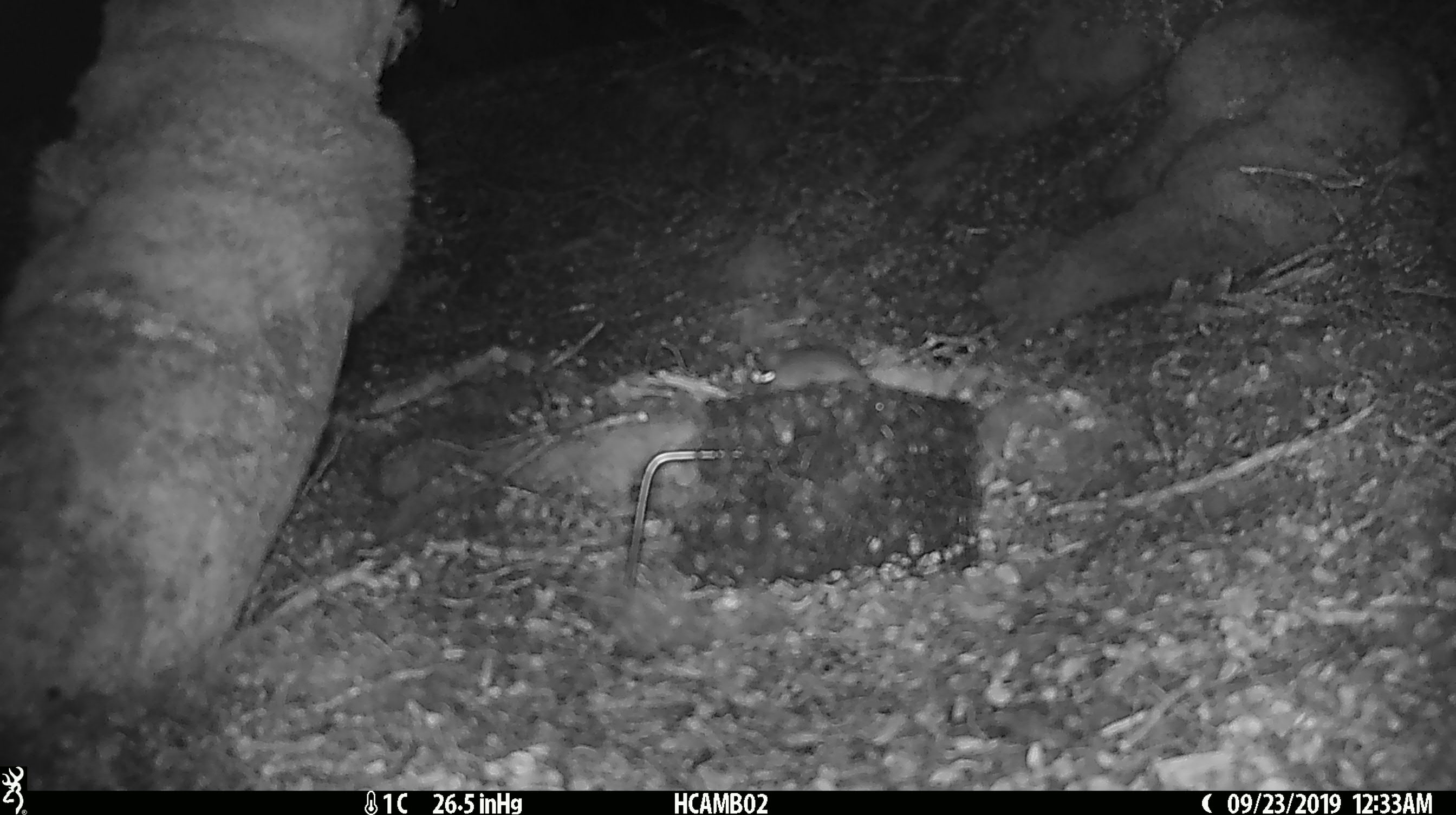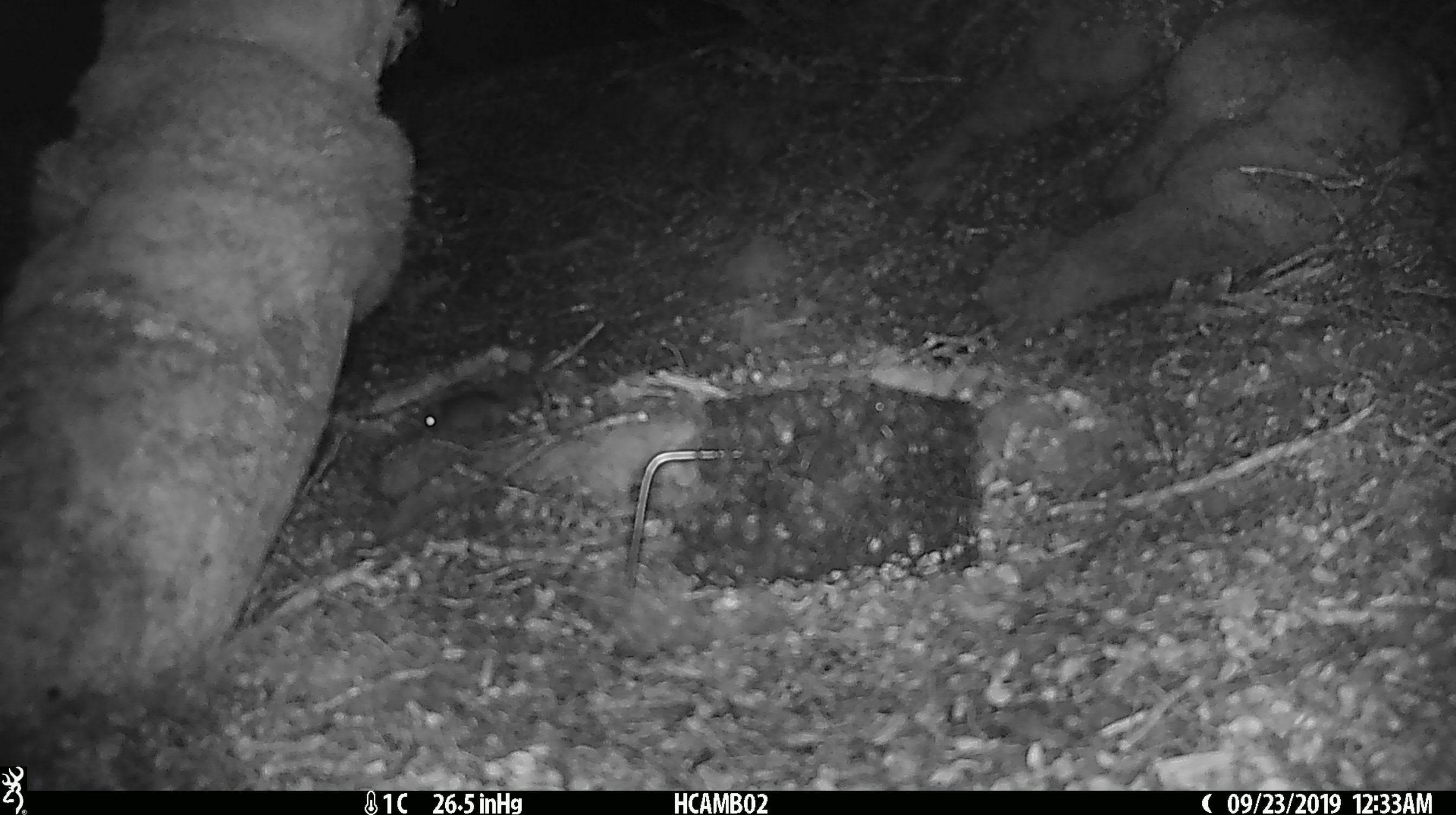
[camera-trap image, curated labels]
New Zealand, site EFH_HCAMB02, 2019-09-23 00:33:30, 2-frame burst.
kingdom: Animalia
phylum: Chordata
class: Mammalia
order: Rodentia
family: Muridae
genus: Mus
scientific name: Mus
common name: mouse